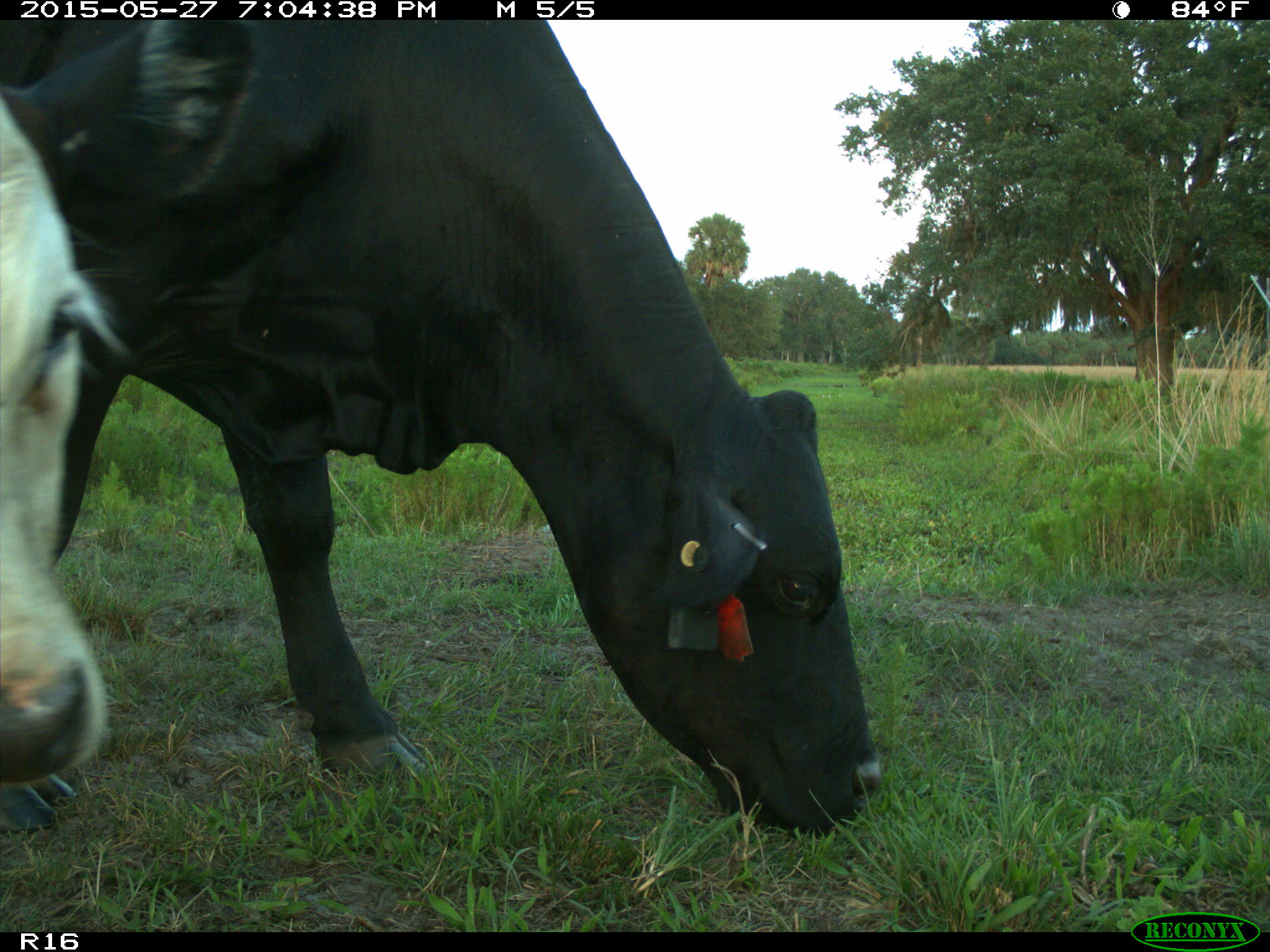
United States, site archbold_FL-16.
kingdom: Animalia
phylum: Chordata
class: Mammalia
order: Artiodactyla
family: Bovidae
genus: Bos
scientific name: Bos taurus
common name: domestic cow